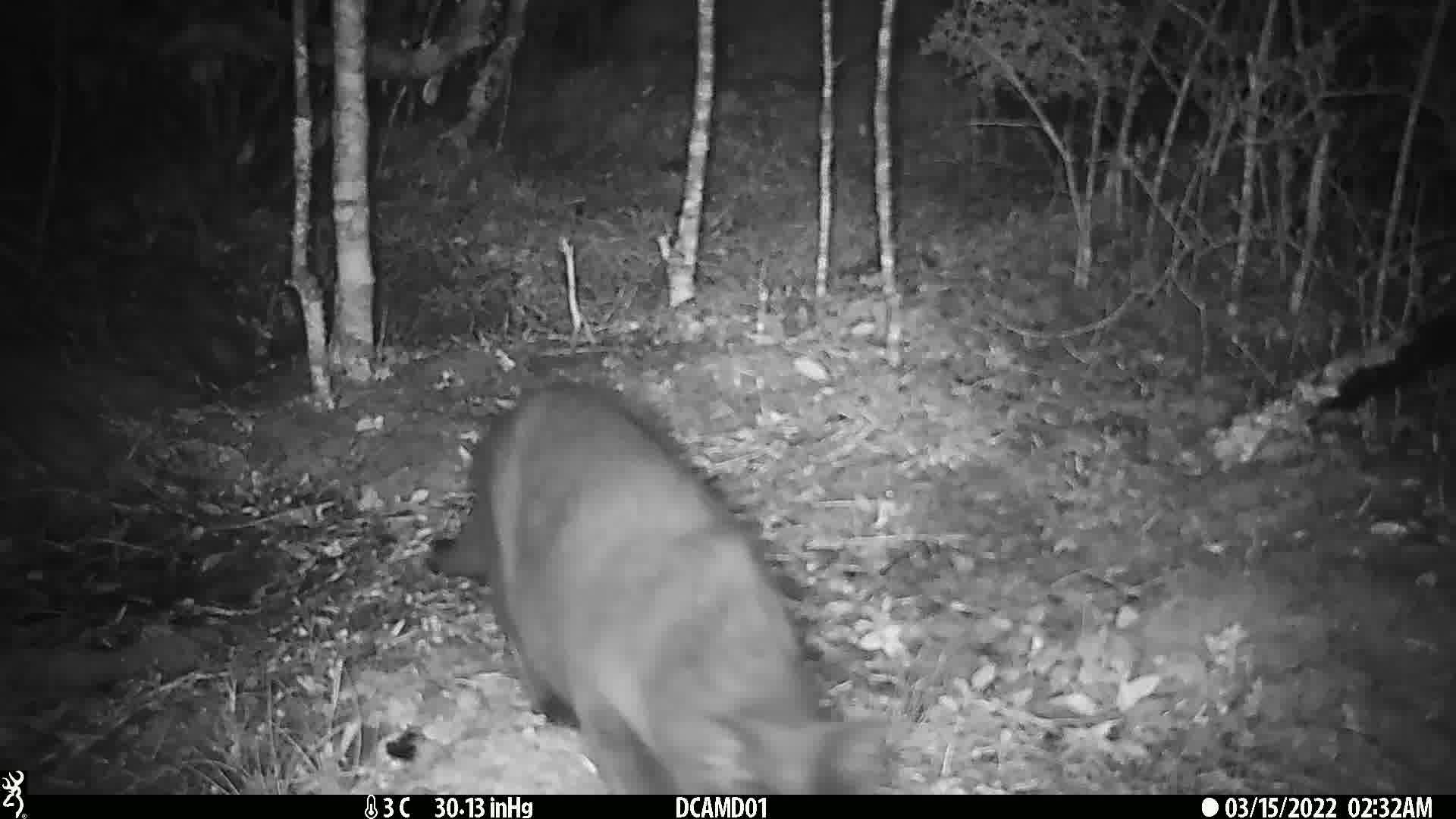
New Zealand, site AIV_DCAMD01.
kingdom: Animalia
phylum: Chordata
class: Mammalia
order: Carnivora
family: Felidae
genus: Felis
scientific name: Felis catus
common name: domestic cat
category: cat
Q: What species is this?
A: Cat (domestic cat) (Felis catus).